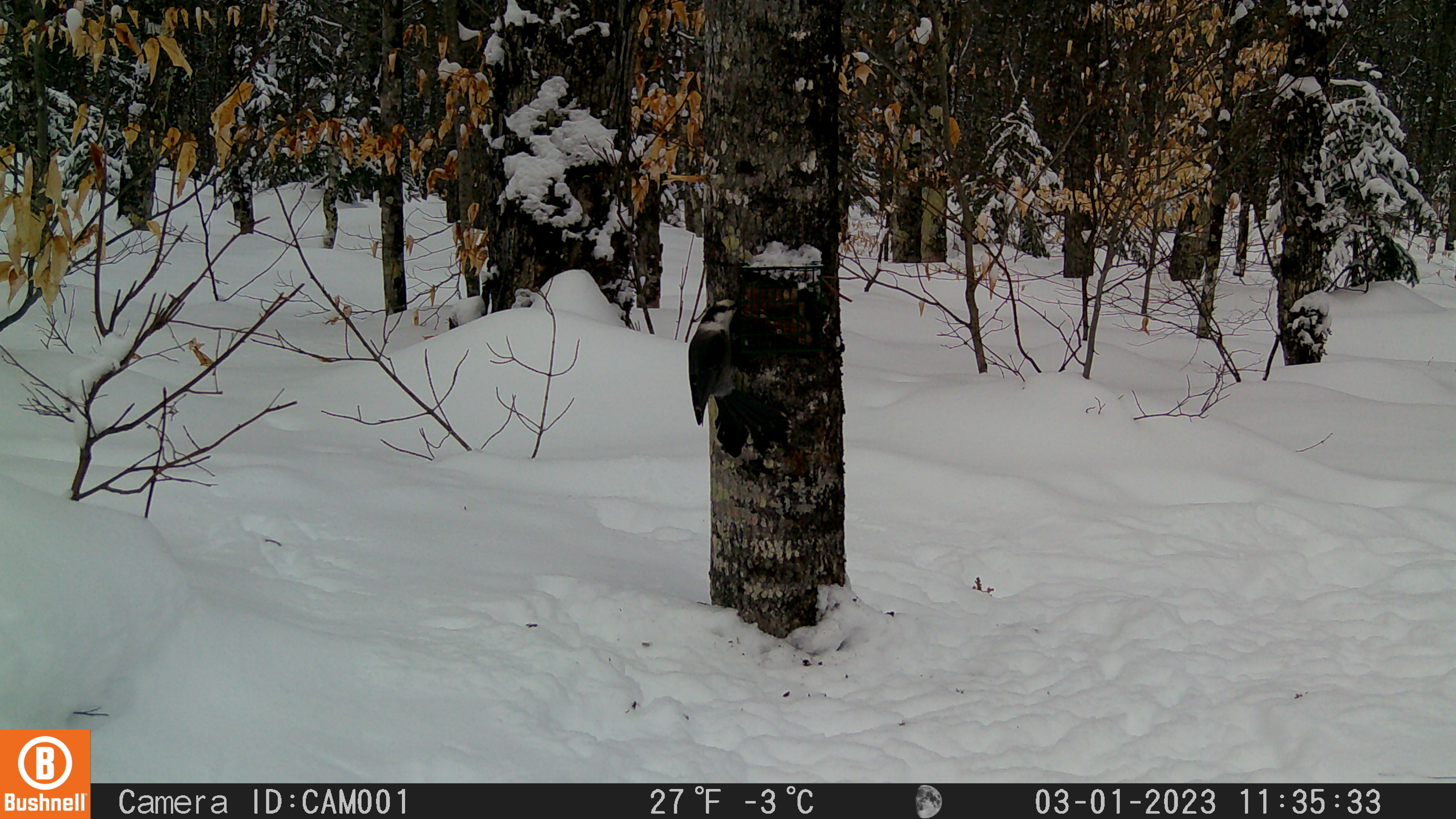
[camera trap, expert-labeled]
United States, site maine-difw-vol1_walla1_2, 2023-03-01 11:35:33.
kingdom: Animalia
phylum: Chordata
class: Aves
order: Passeriformes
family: Corvidae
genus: Perisoreus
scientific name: Perisoreus canadensis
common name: canada jay